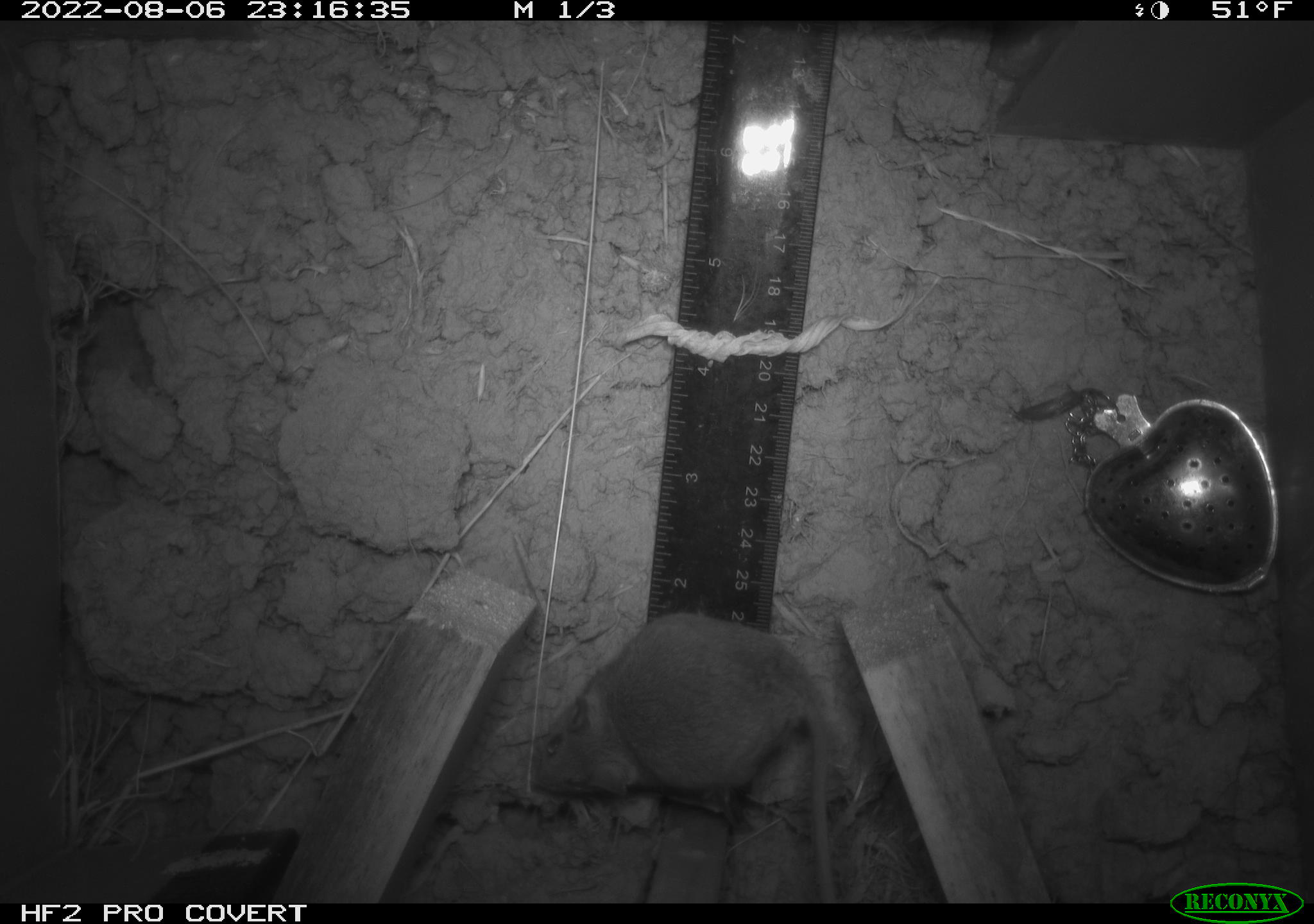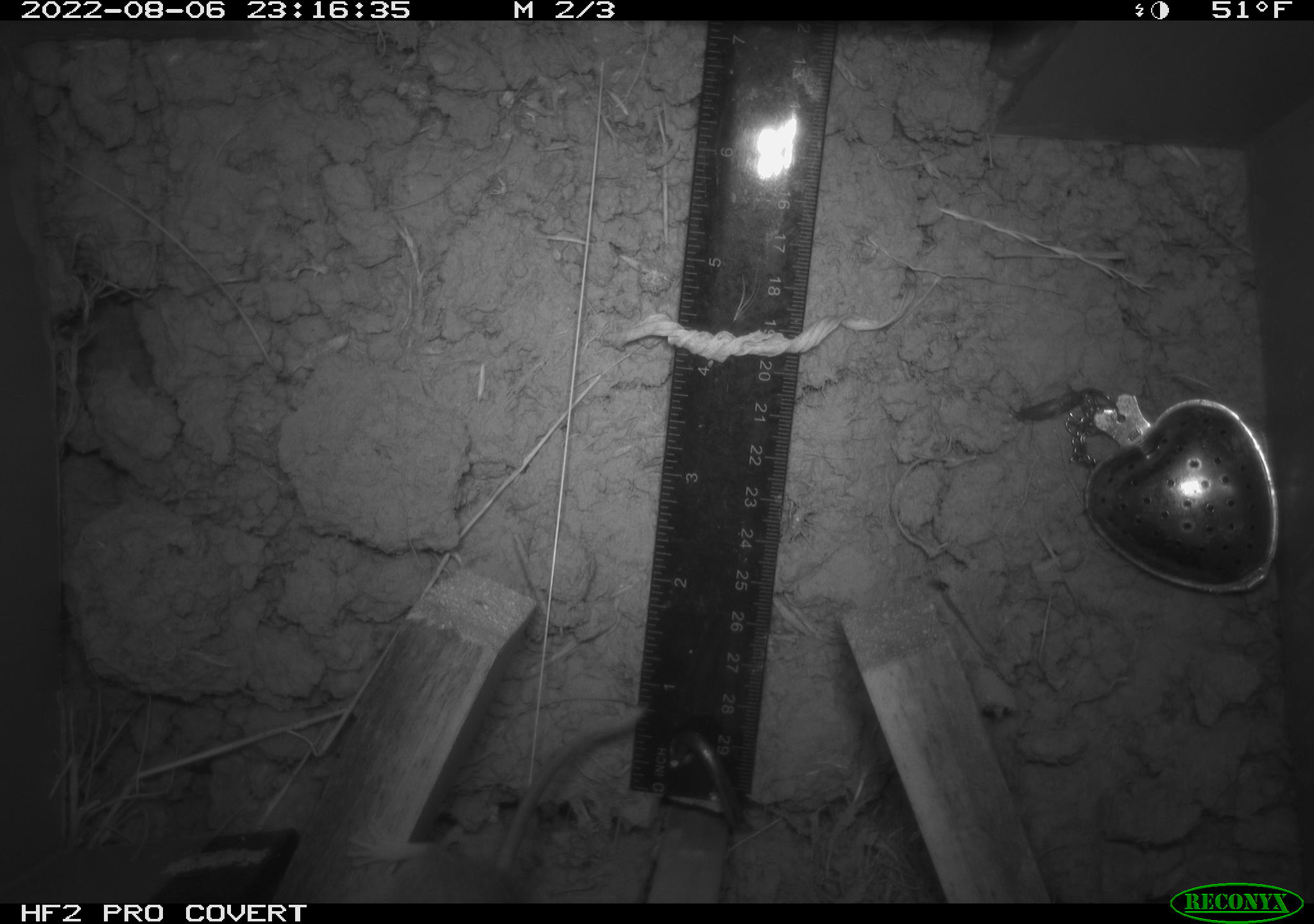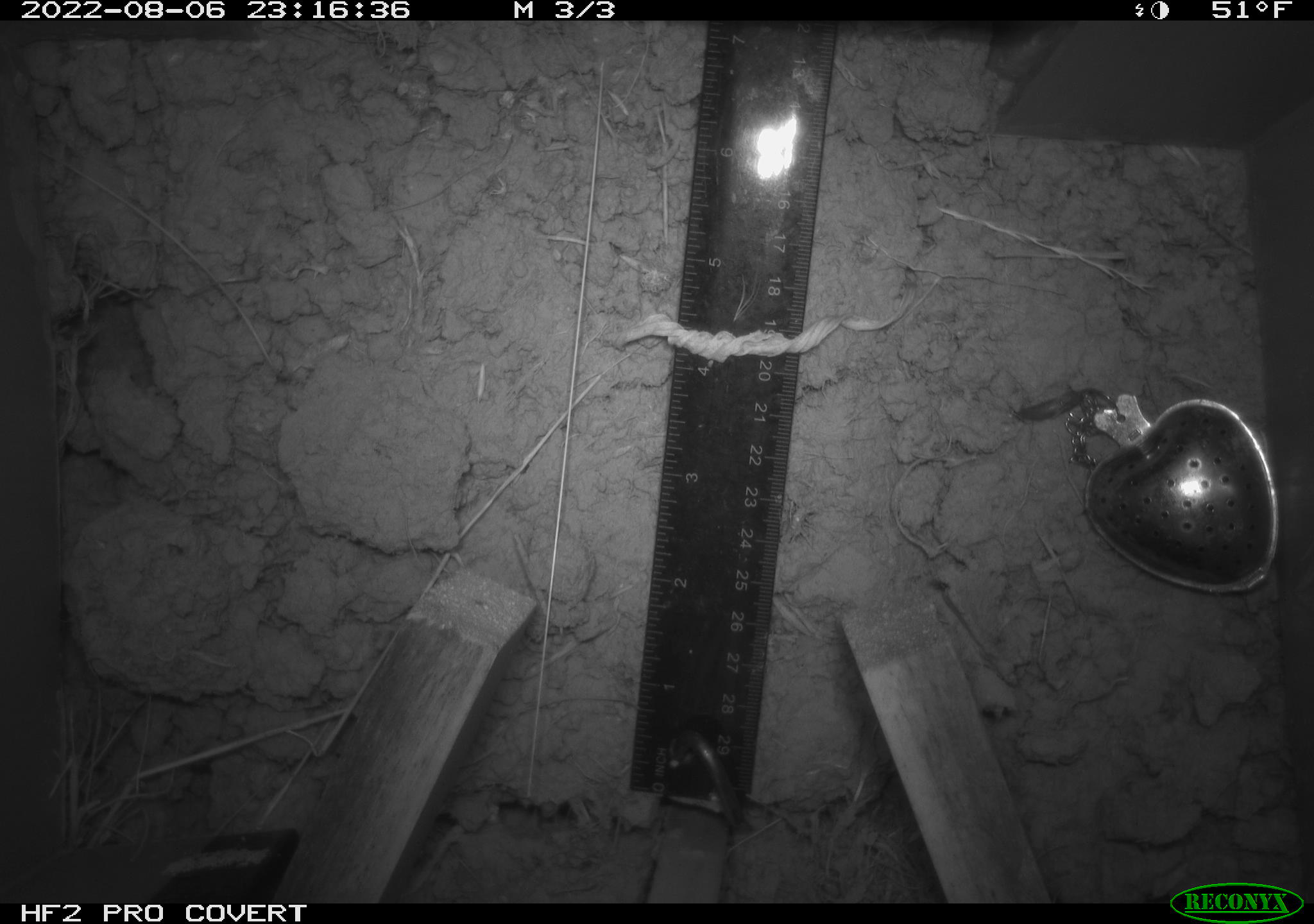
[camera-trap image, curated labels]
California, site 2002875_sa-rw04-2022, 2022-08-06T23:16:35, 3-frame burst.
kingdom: Animalia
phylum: Chordata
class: Mammalia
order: Rodentia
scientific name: Rodentia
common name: mouse species